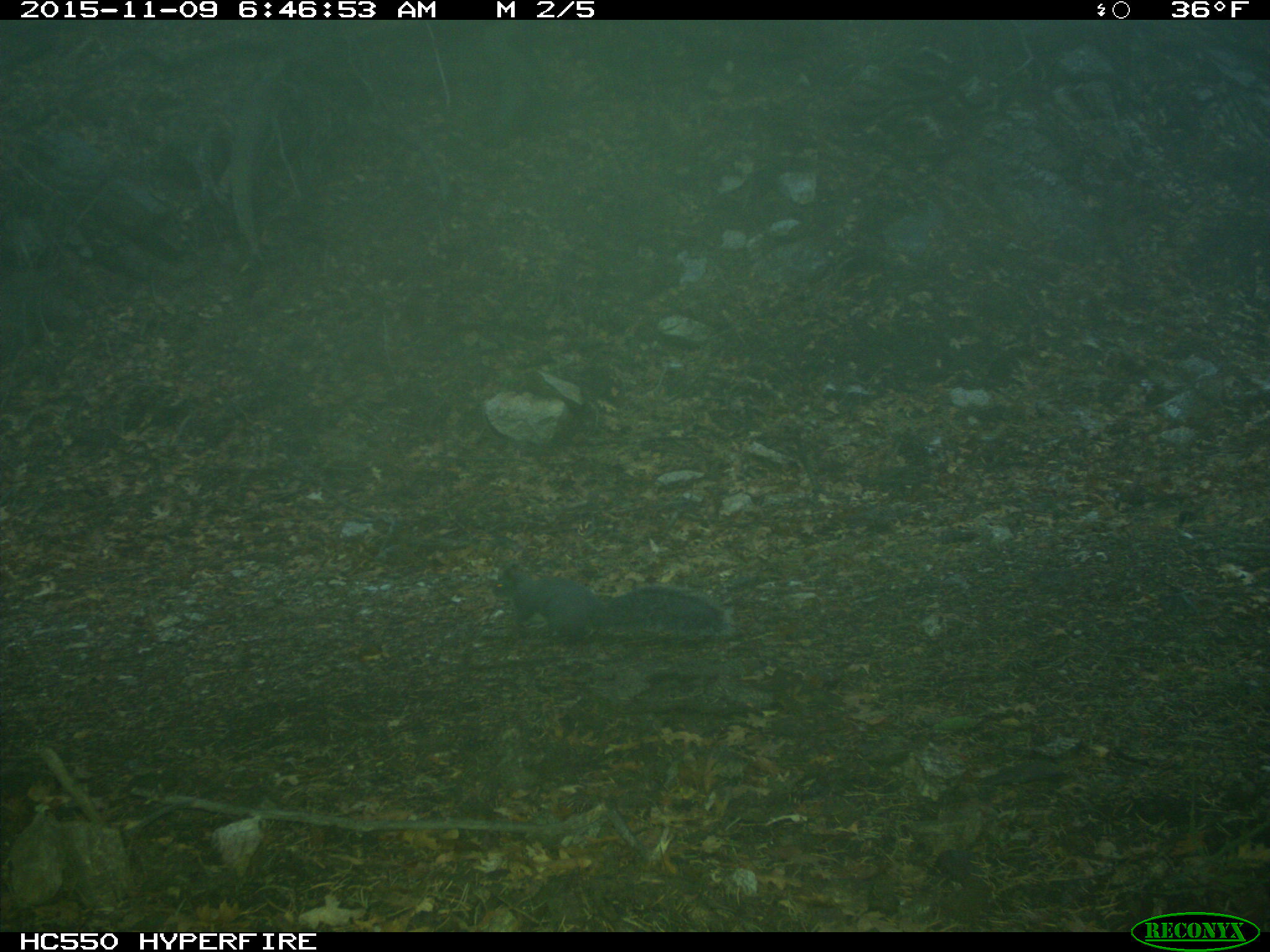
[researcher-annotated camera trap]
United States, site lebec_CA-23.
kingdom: Animalia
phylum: Chordata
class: Mammalia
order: Rodentia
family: Sciuridae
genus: Sciurus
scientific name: Sciurus carolinensis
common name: eastern gray squirrel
Sciurus carolinensis (eastern gray squirrel).